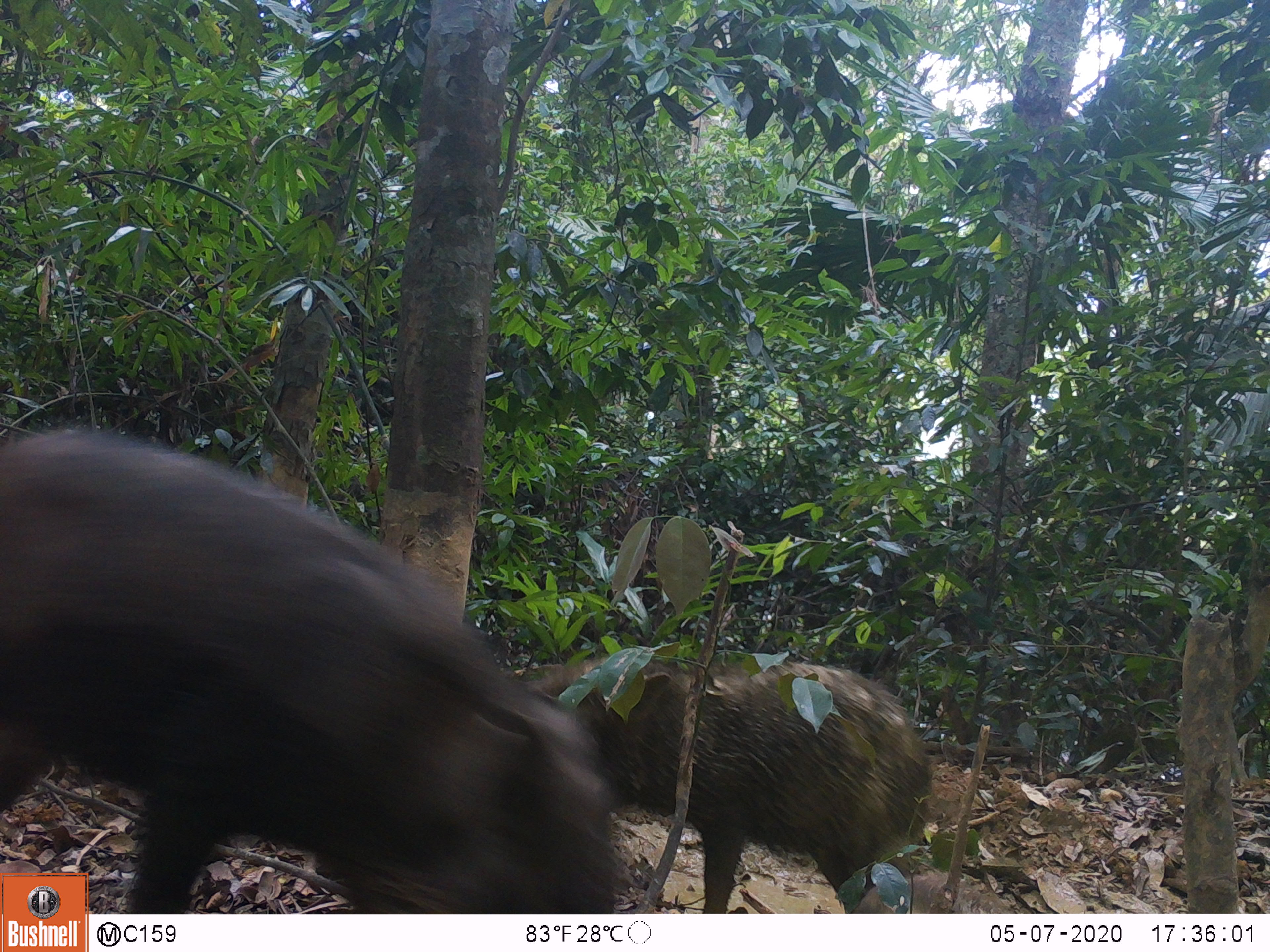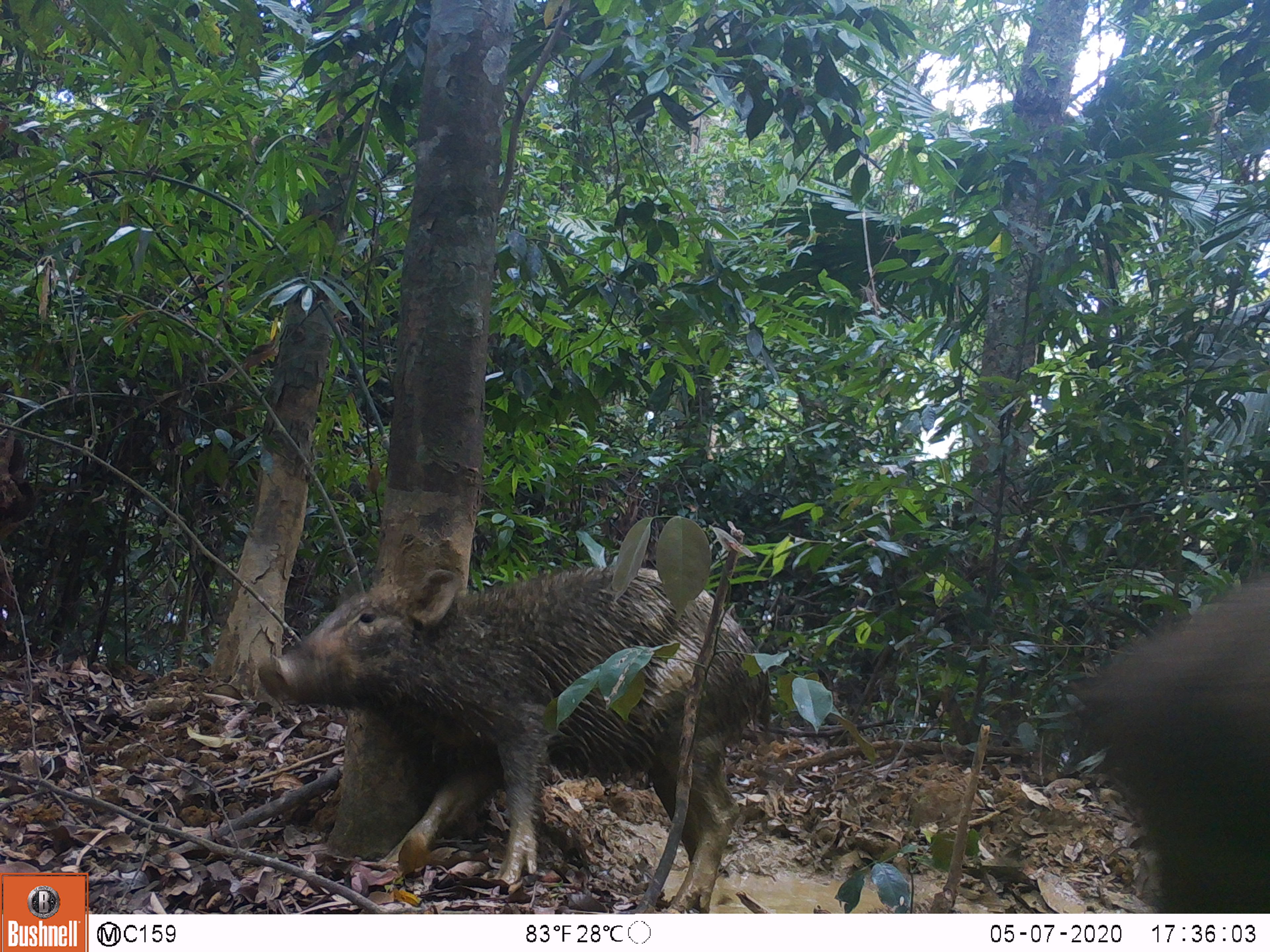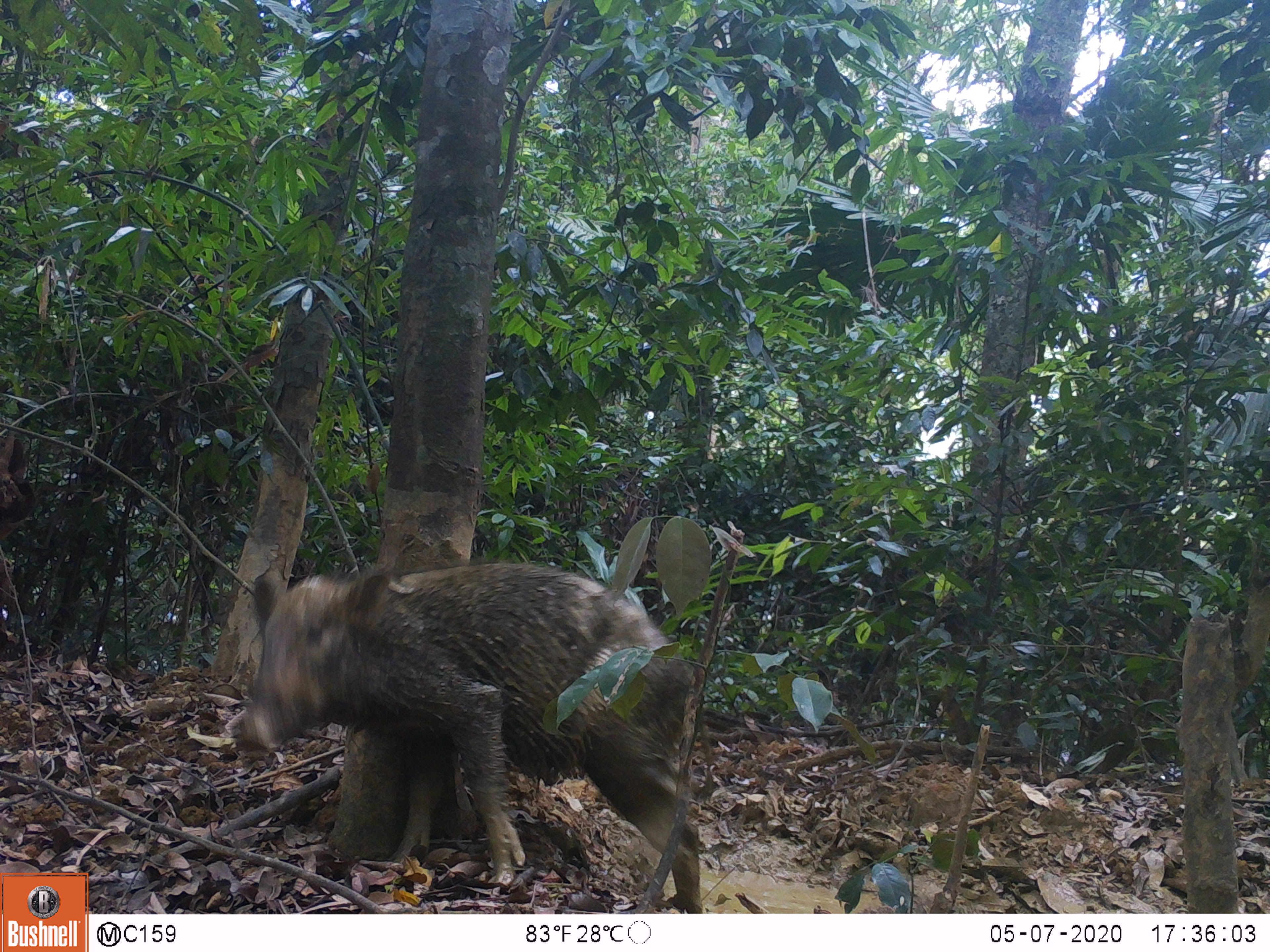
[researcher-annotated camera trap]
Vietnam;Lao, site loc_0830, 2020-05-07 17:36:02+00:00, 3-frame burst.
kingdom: Animalia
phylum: Chordata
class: Mammalia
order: Artiodactyla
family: Suidae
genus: Sus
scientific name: Sus scrofa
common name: eurasian wild pig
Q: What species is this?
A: Eurasian wild pig (Sus scrofa).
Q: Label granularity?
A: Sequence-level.